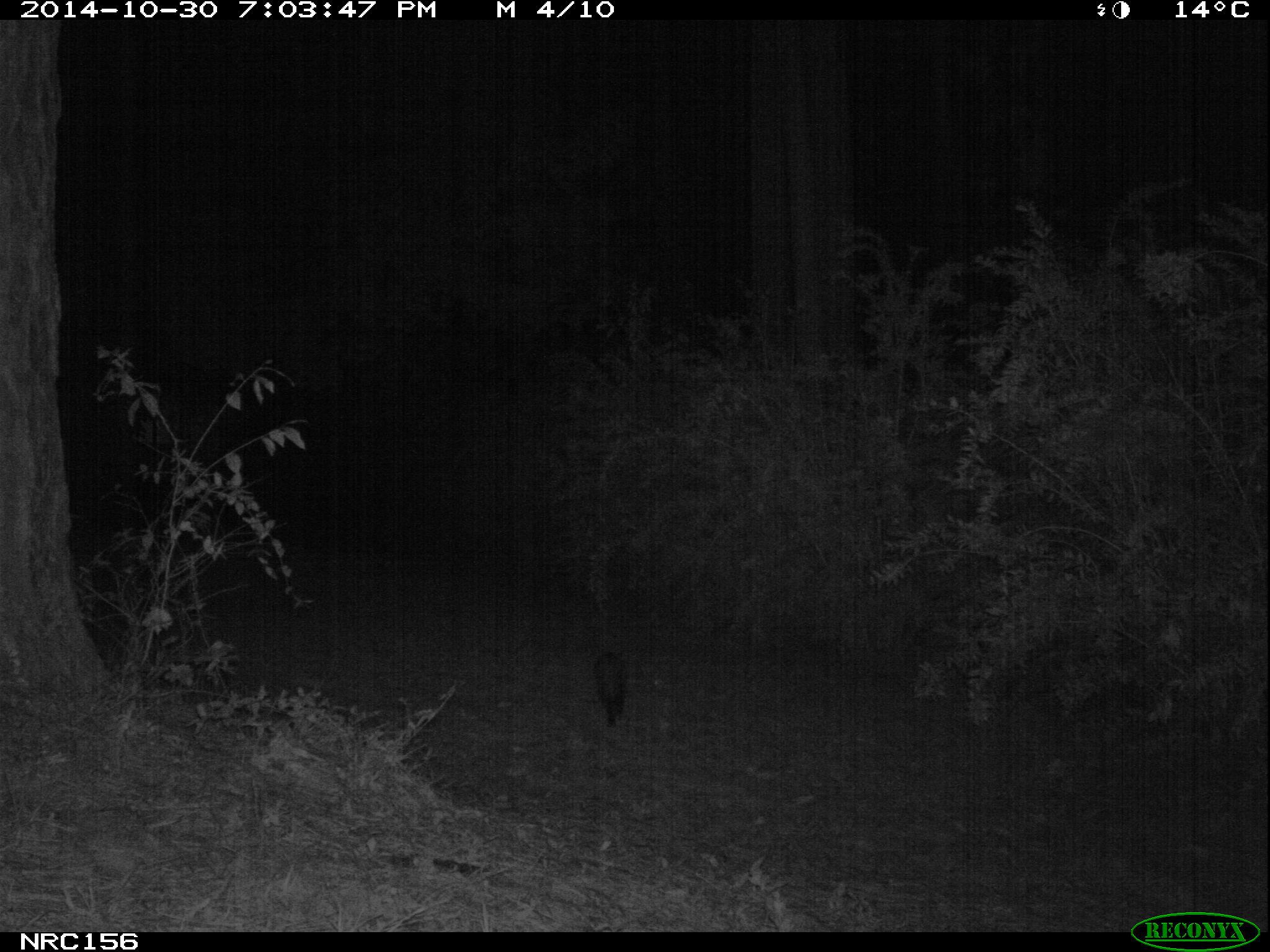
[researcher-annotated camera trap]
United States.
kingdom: Animalia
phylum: Chordata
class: Mammalia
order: Carnivora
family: Felidae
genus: Felis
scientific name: Felis catus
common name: domestic cat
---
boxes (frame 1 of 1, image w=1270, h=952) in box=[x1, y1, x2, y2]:
Domestic Cat: box=[588, 650, 631, 734]